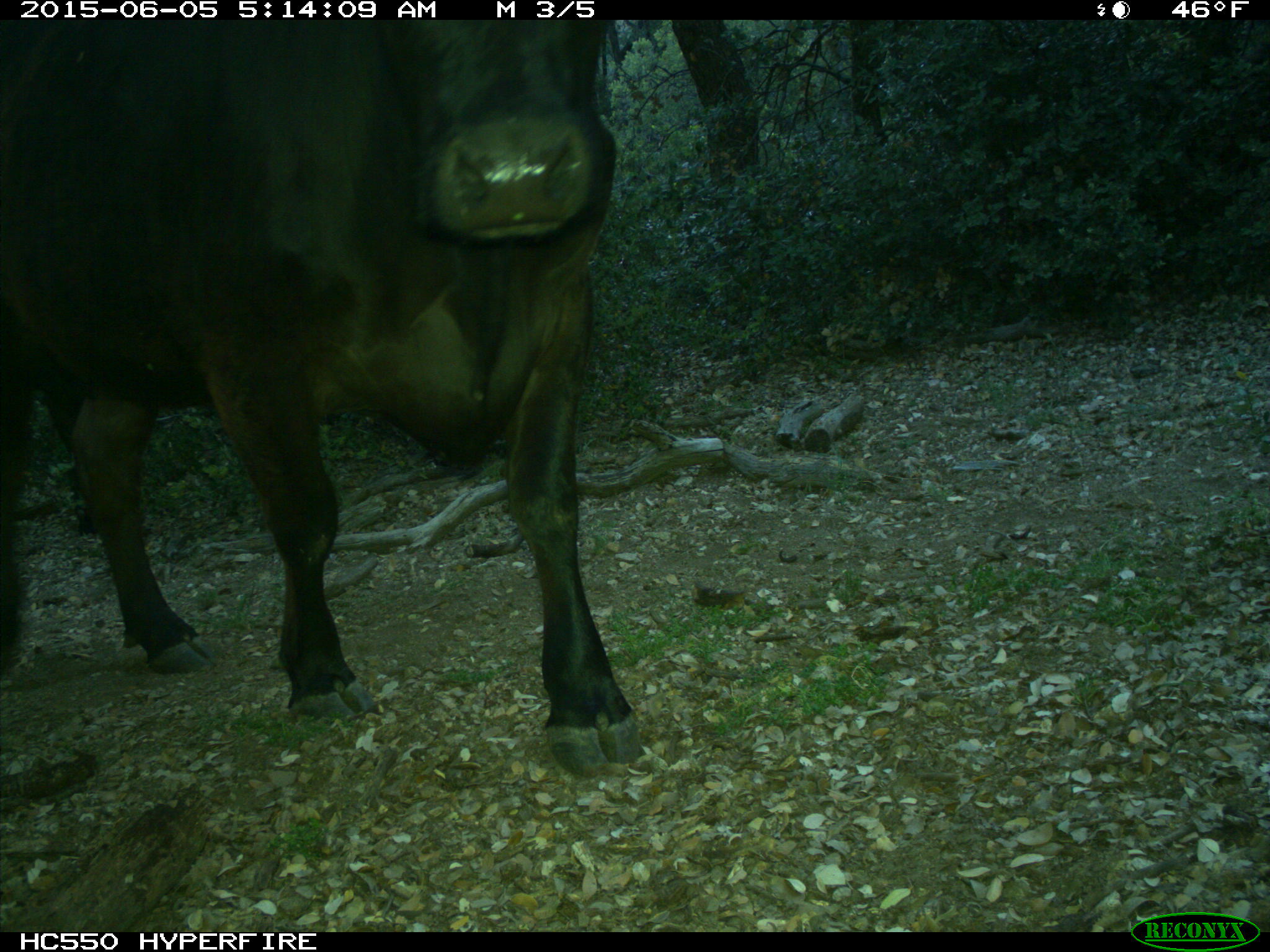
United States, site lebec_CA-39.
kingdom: Animalia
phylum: Chordata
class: Mammalia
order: Artiodactyla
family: Bovidae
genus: Bos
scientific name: Bos taurus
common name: domestic cow